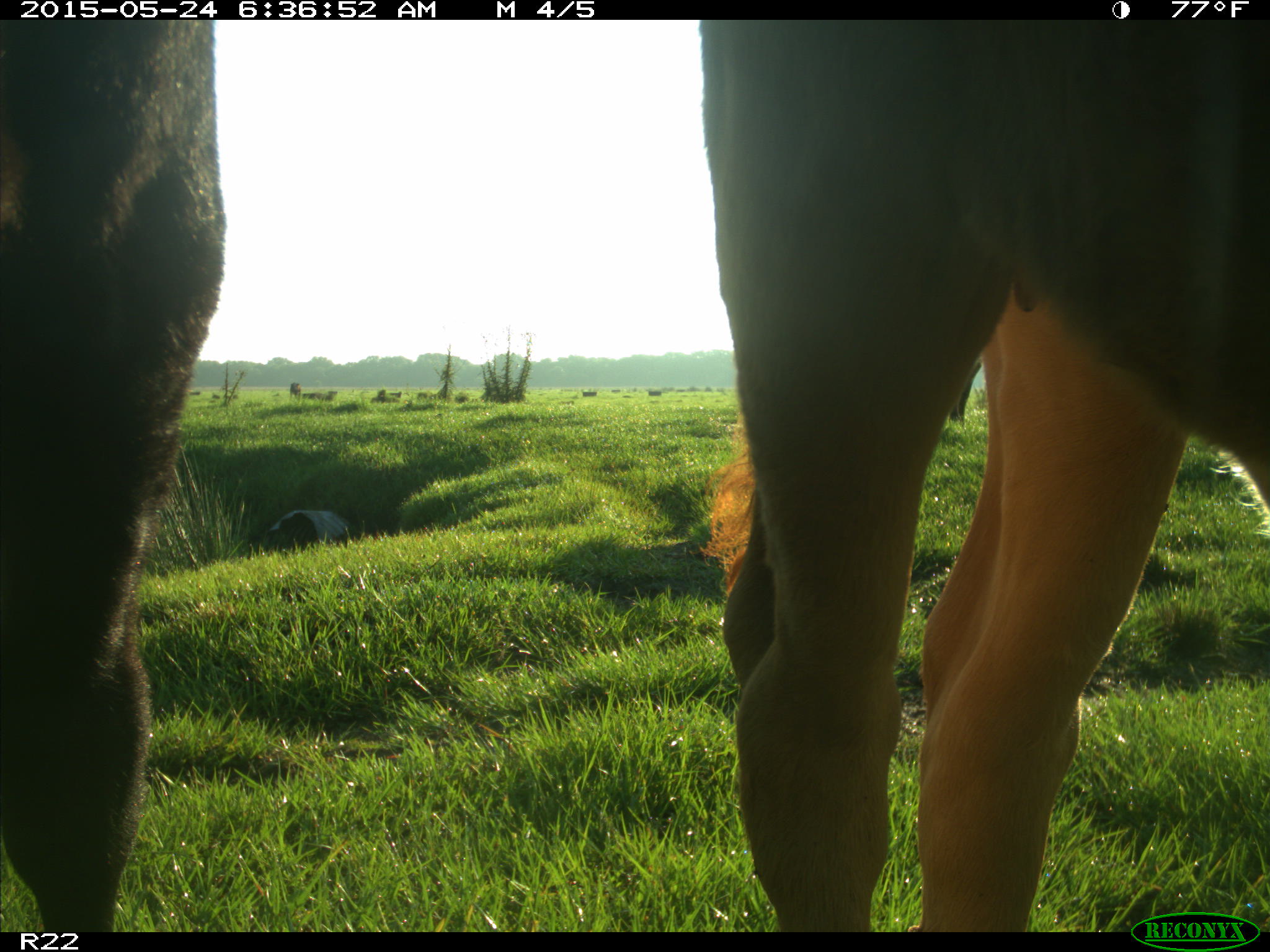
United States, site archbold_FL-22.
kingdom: Animalia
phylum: Chordata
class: Mammalia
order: Artiodactyla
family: Bovidae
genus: Bos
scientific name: Bos taurus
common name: domestic cow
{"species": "Bos taurus (domestic cow)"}